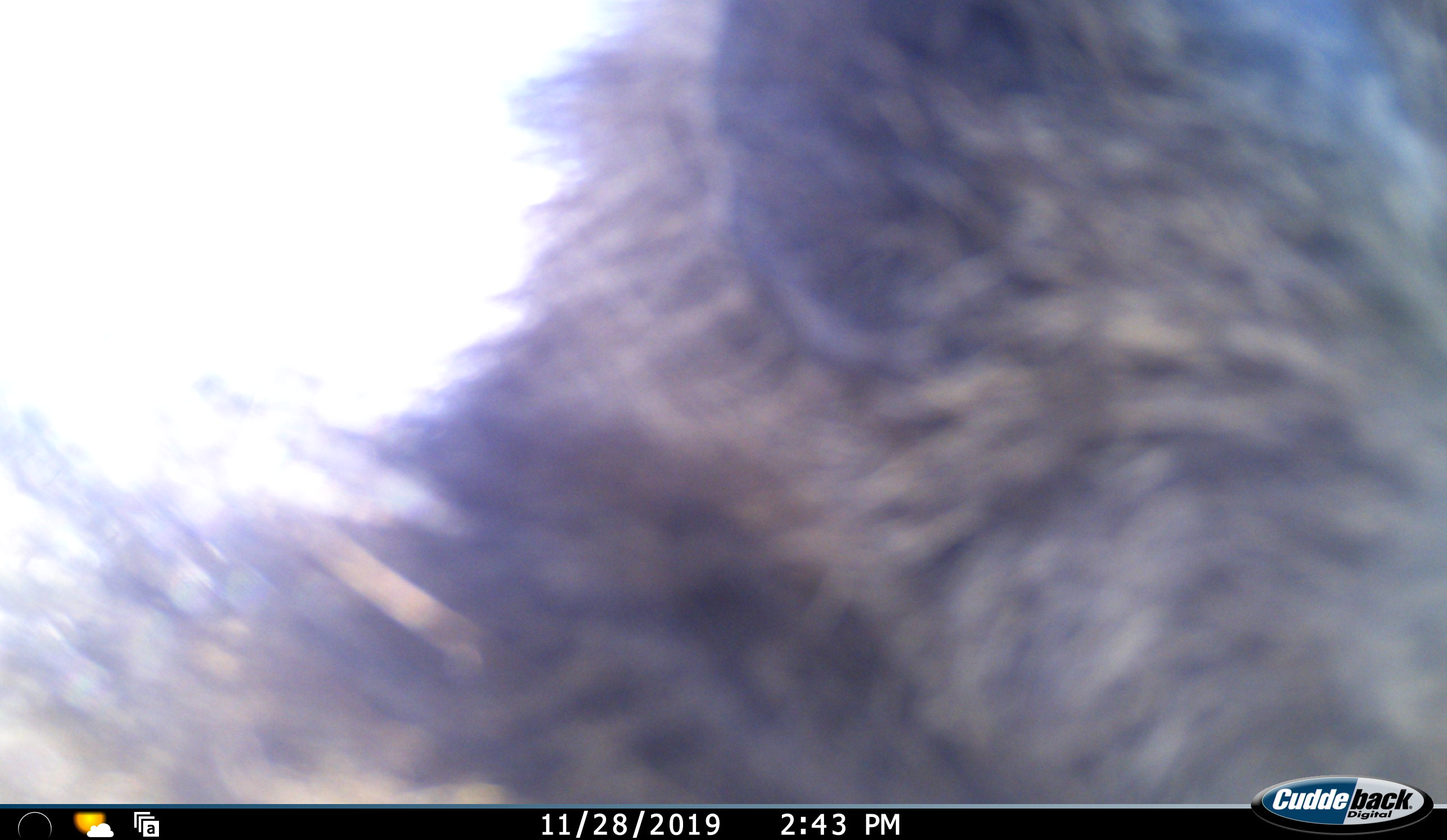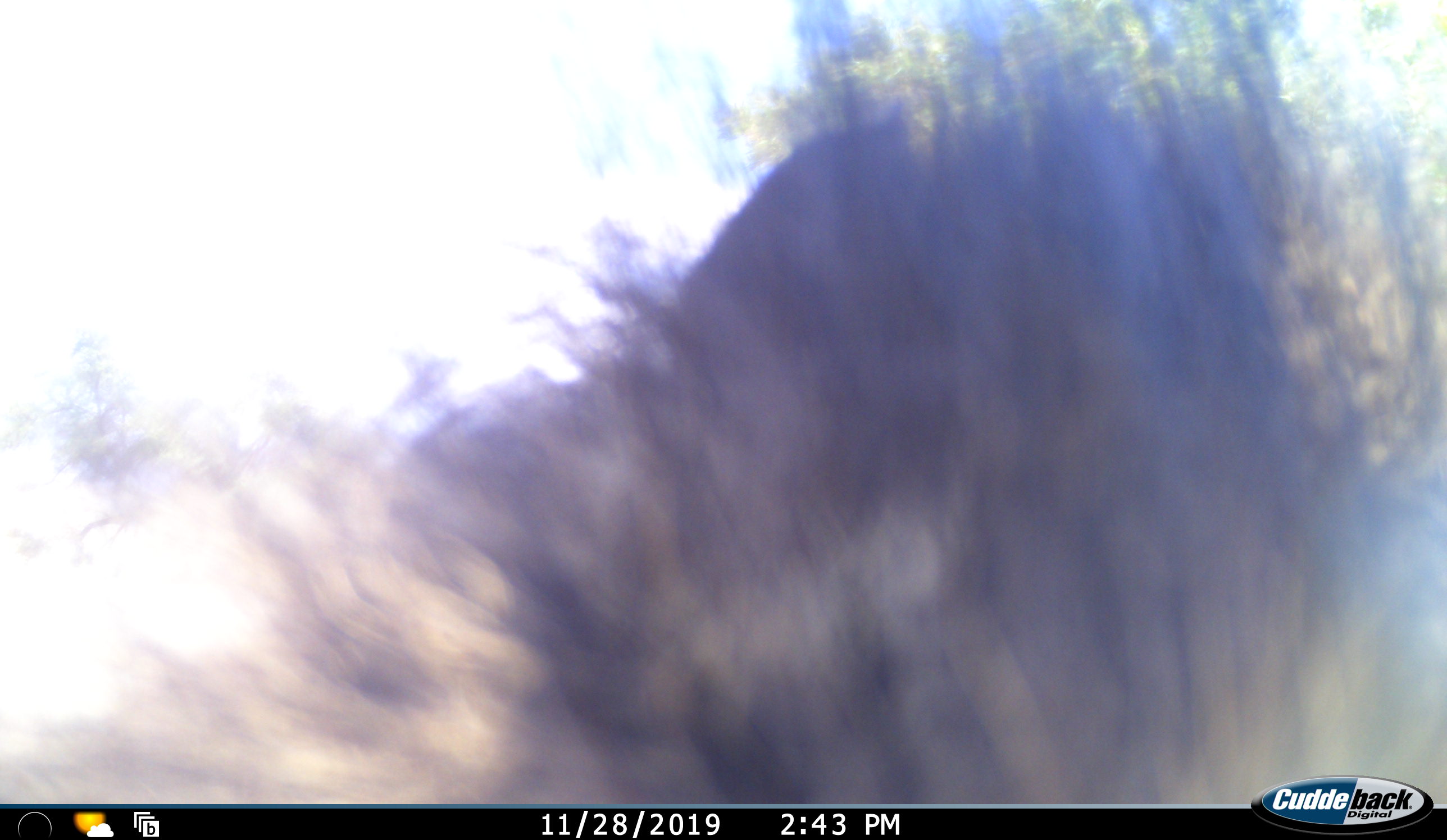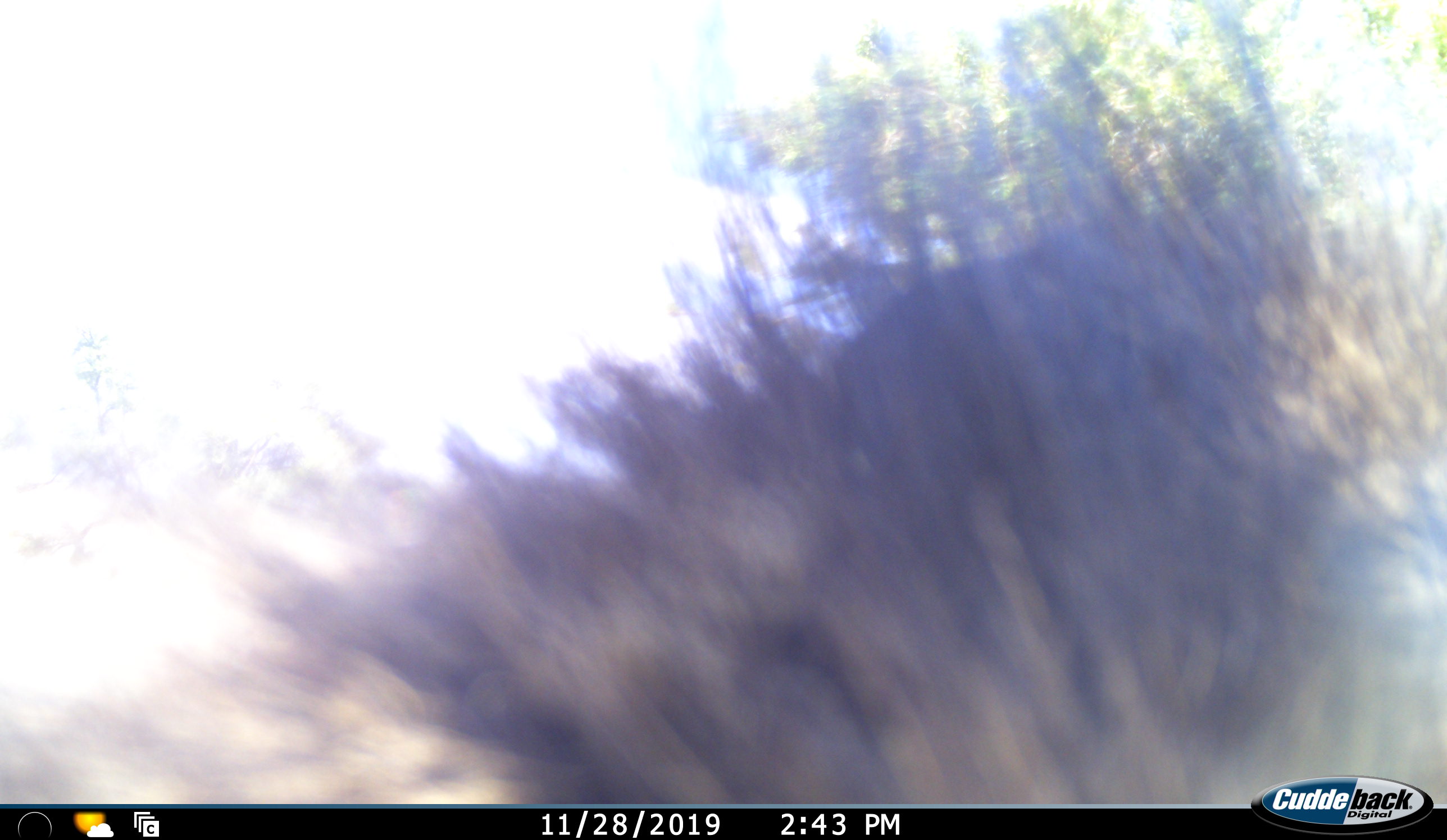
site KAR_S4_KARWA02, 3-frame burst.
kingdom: Animalia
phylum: Chordata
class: Mammalia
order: Primates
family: Cercopithecidae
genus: Papio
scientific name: Papio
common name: baboon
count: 1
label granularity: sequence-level